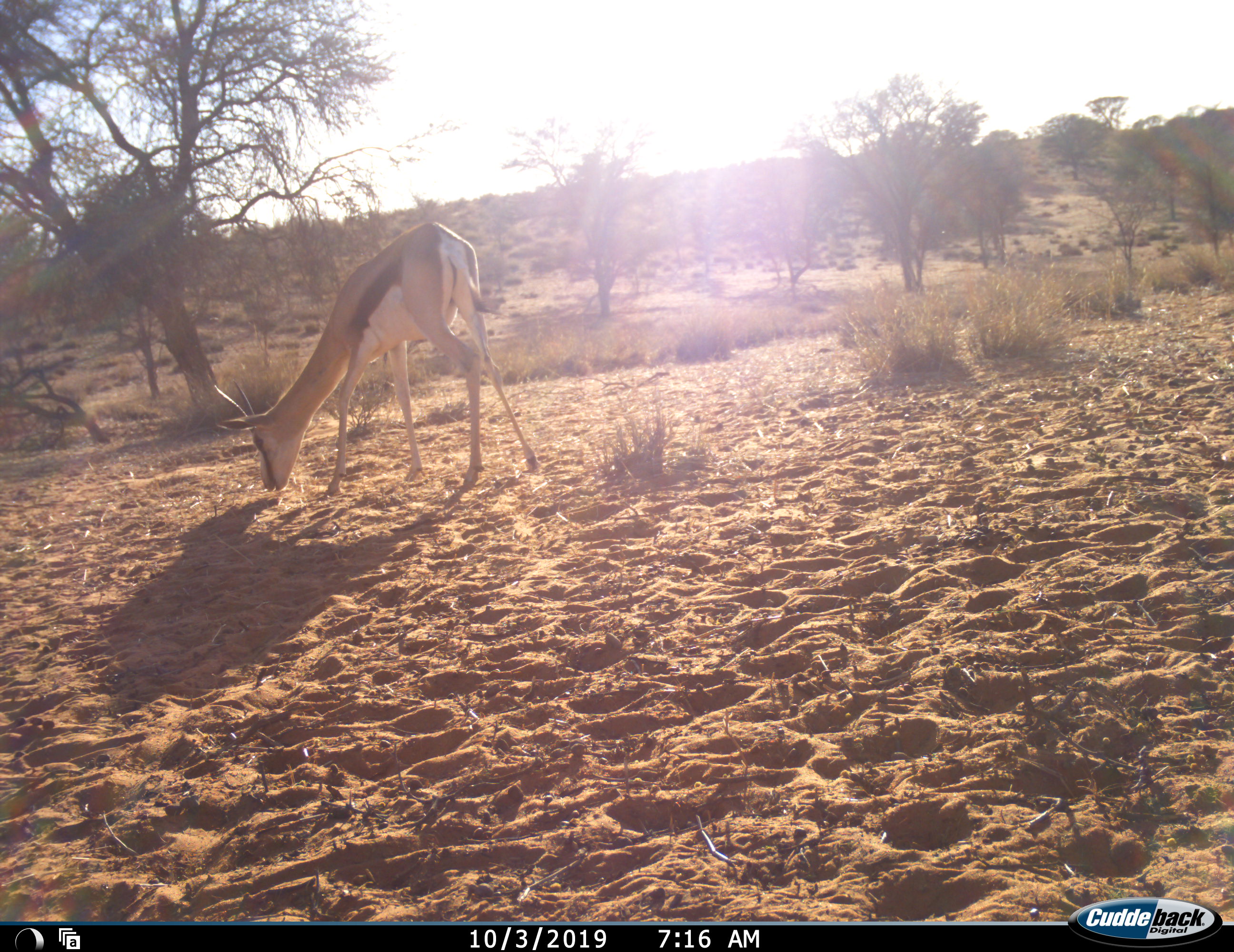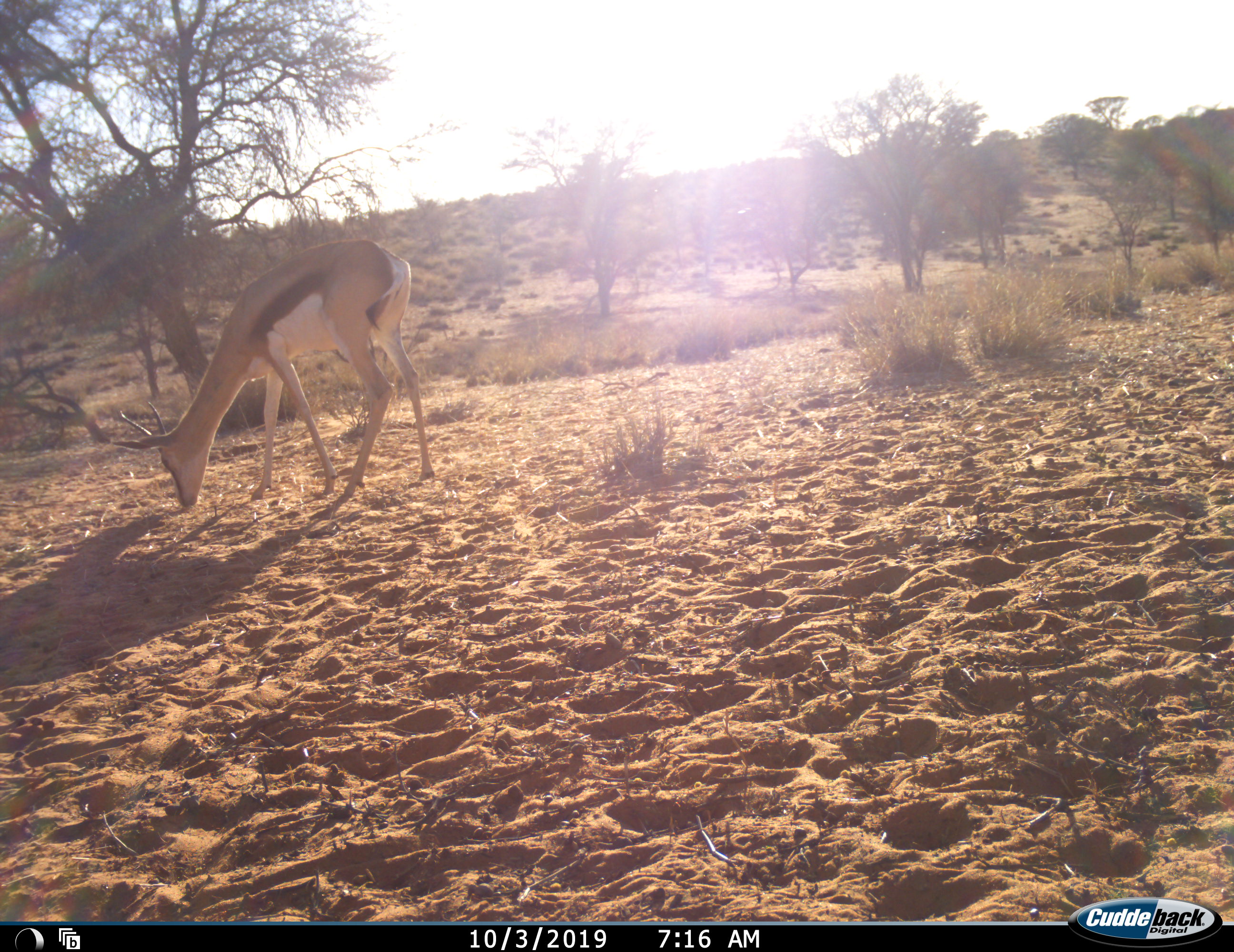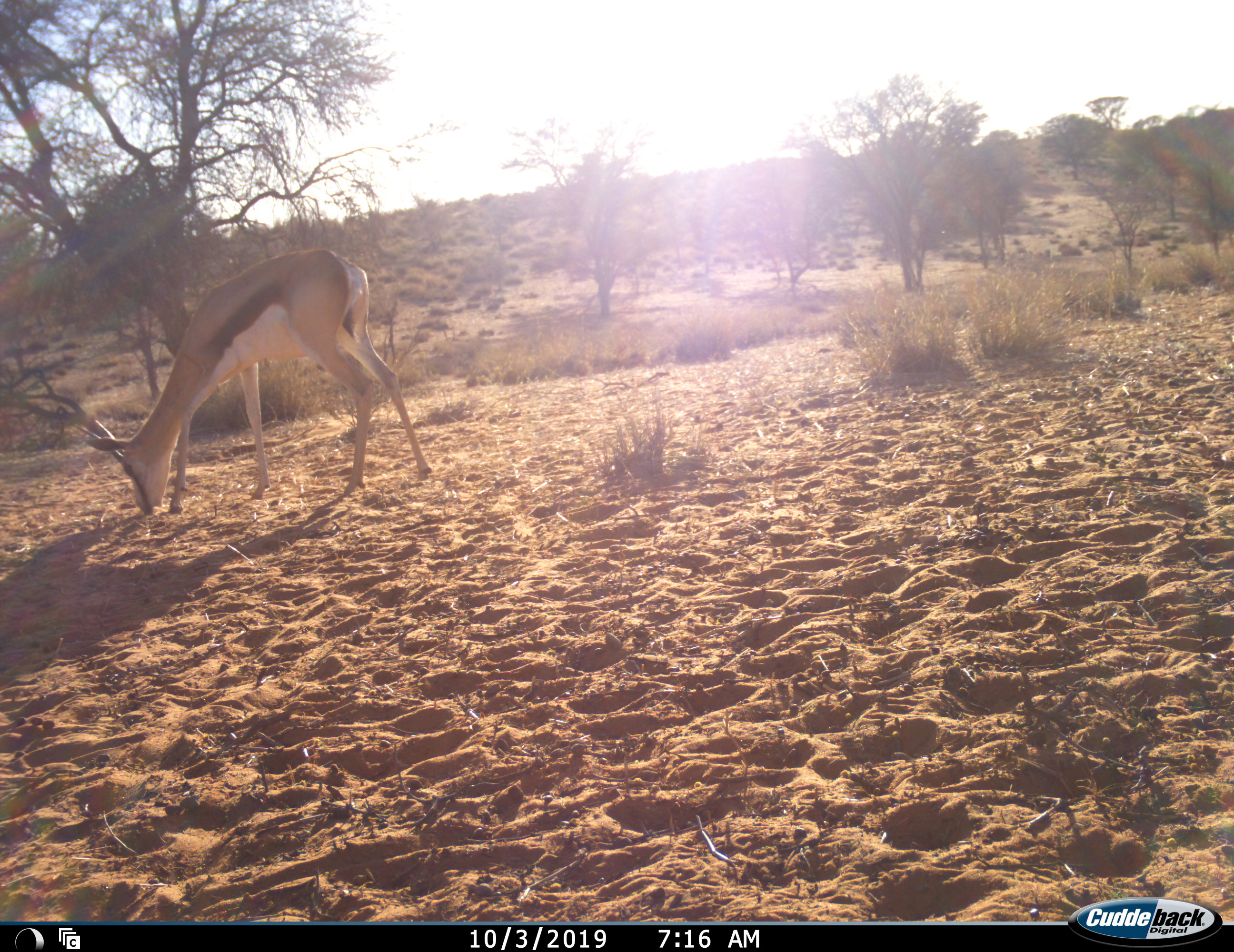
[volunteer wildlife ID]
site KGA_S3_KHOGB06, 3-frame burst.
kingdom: Animalia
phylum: Chordata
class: Mammalia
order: Artiodactyla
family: Bovidae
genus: Antidorcas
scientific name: Antidorcas marsupialis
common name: springbok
Springbok (Antidorcas marsupialis), count 1. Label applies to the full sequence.